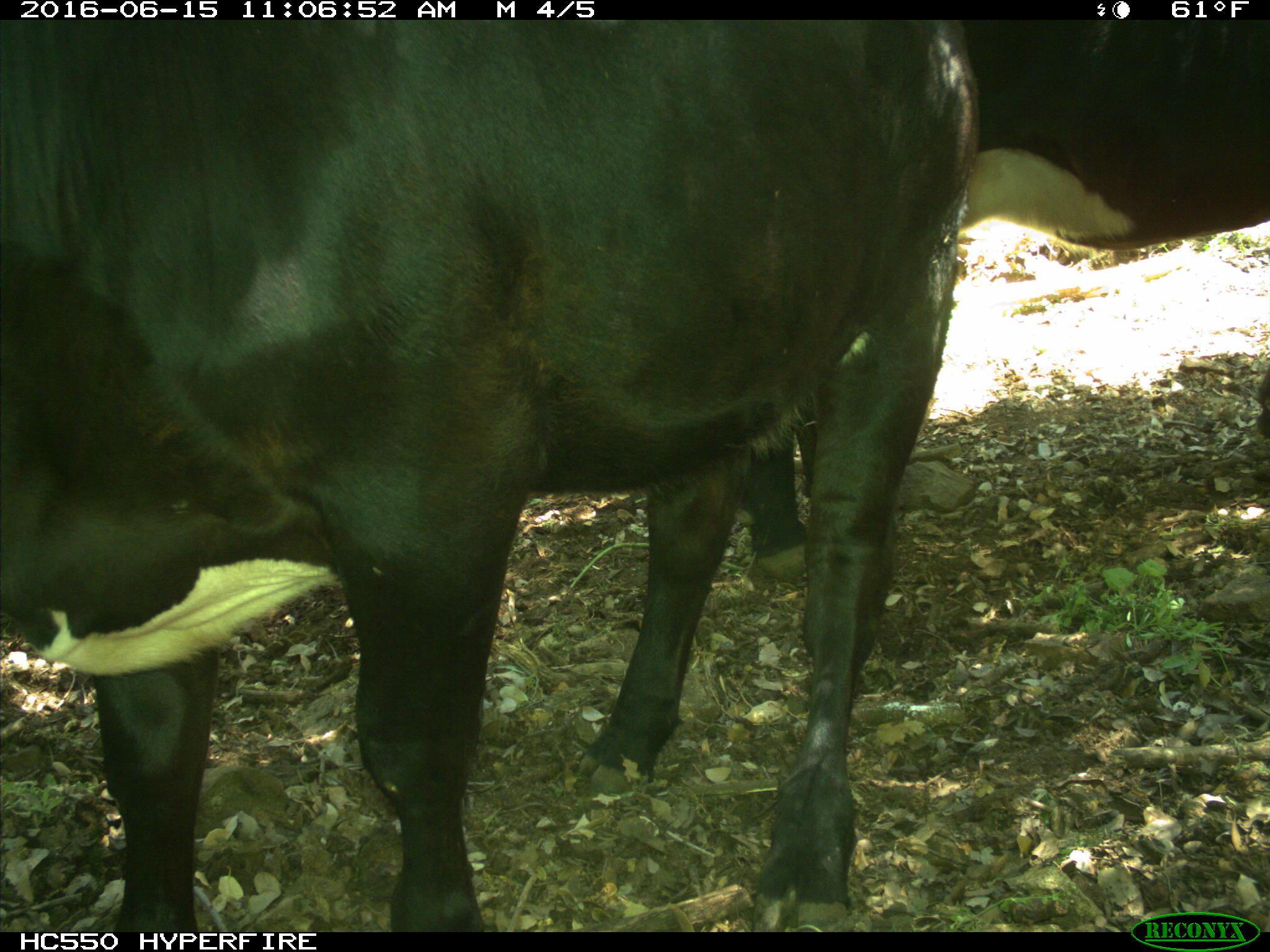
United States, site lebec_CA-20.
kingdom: Animalia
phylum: Chordata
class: Mammalia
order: Artiodactyla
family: Bovidae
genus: Bos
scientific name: Bos taurus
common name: domestic cow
Bos taurus (domestic cow).